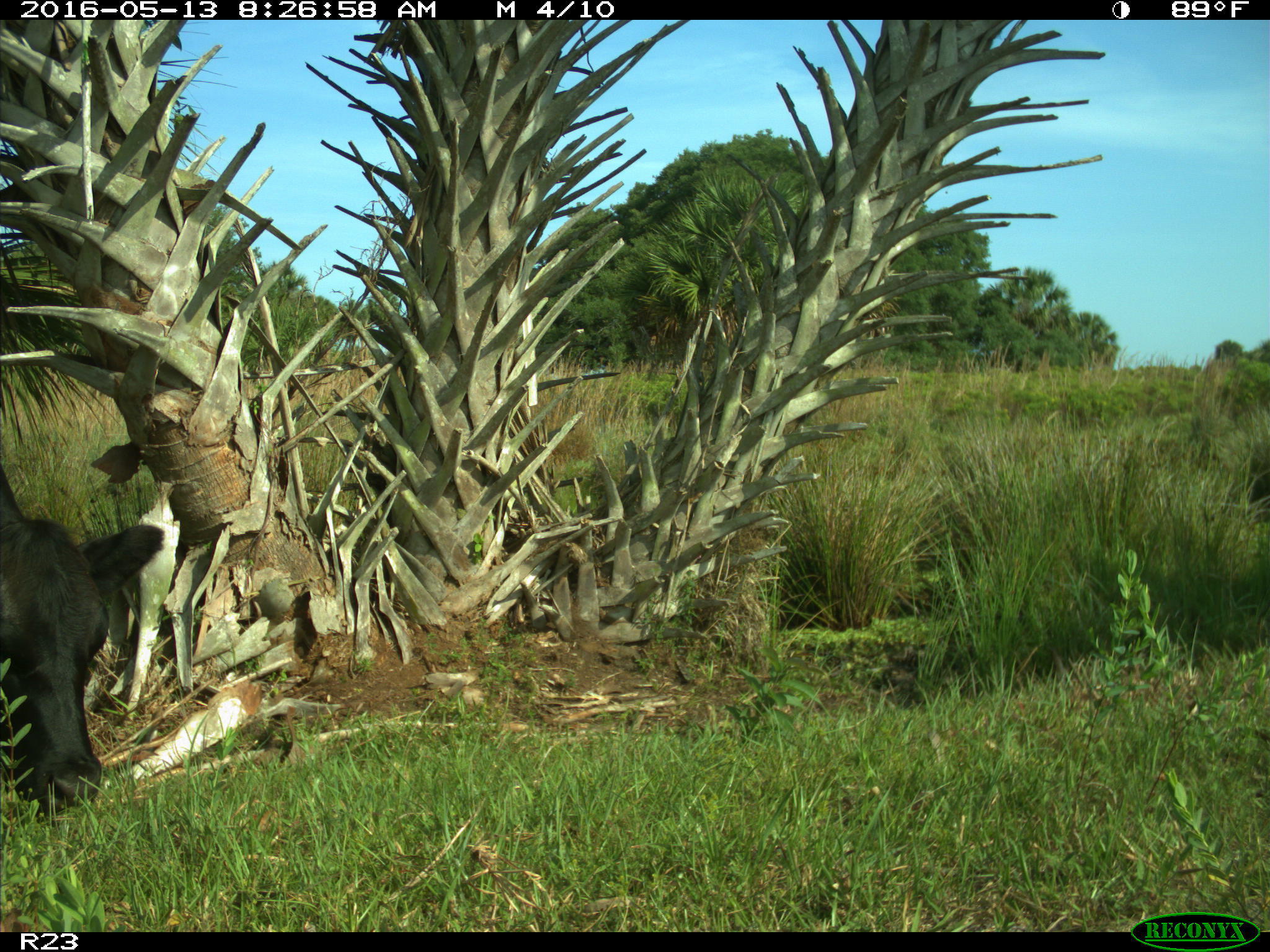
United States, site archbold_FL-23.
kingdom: Animalia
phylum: Chordata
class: Mammalia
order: Artiodactyla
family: Bovidae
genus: Bos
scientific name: Bos taurus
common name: domestic cow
Bos taurus (domestic cow).